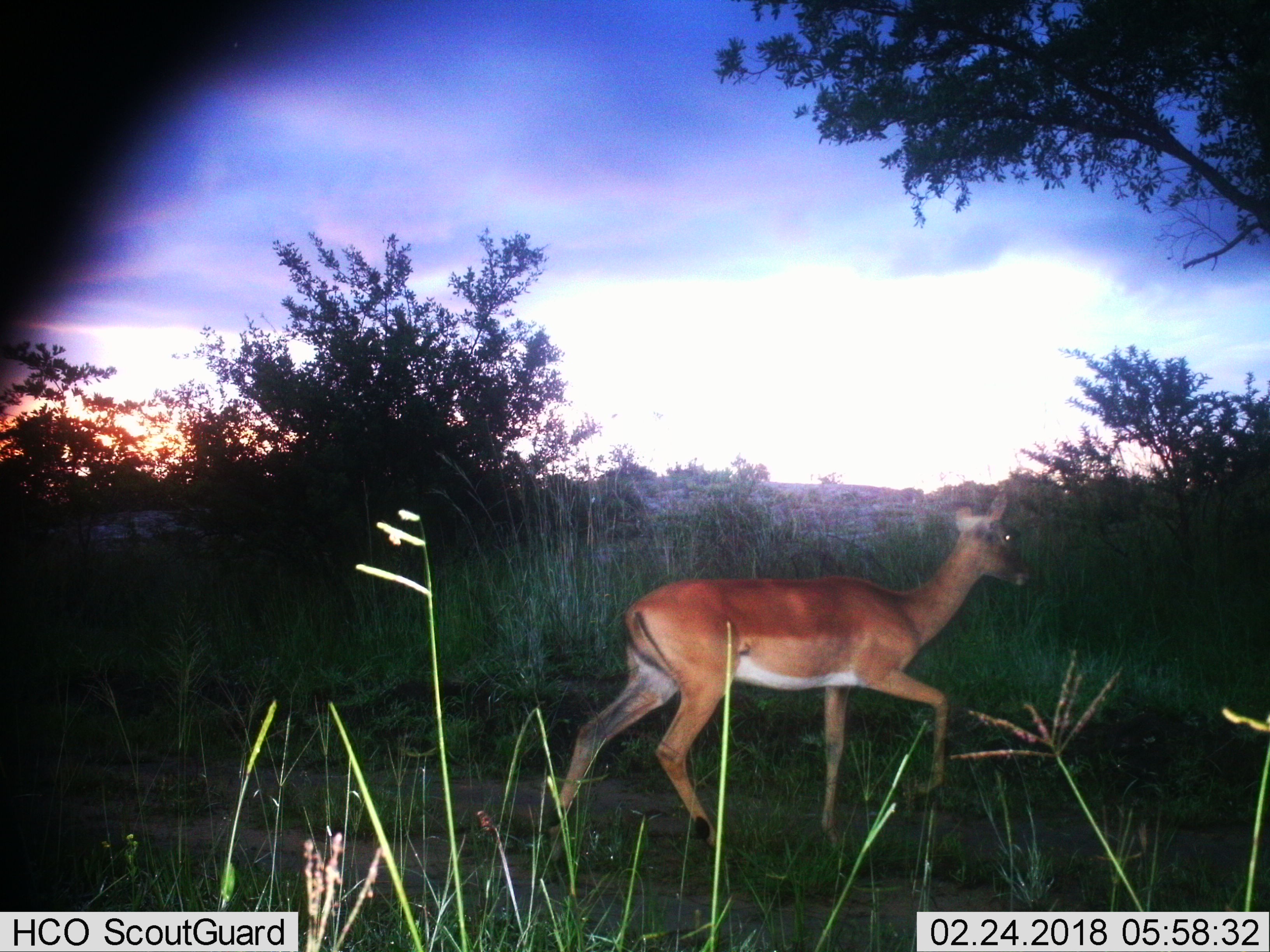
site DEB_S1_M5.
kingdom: Animalia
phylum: Chordata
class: Mammalia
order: Artiodactyla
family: Bovidae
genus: Aepyceros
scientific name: Aepyceros melampus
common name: impala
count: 1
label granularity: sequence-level